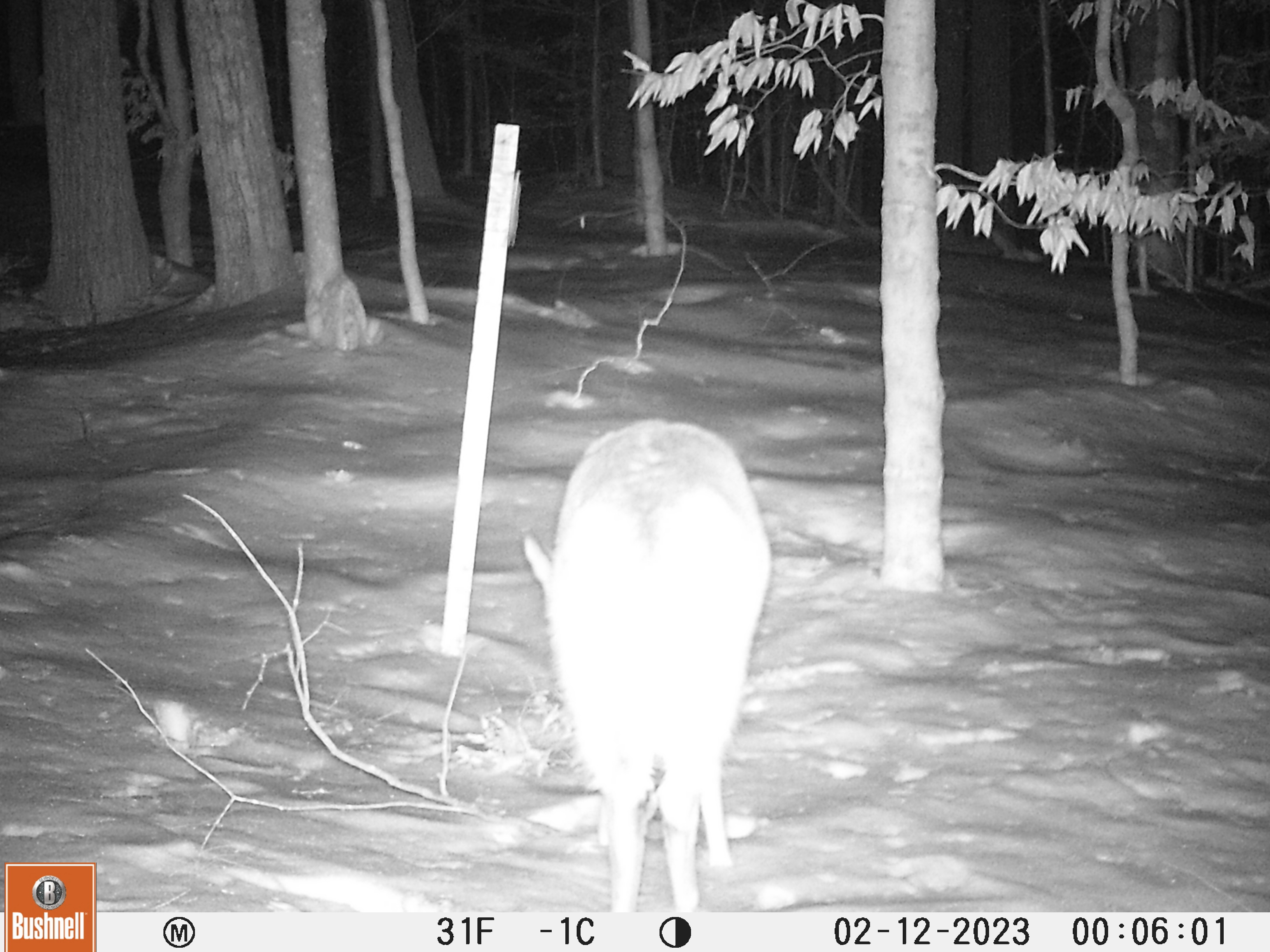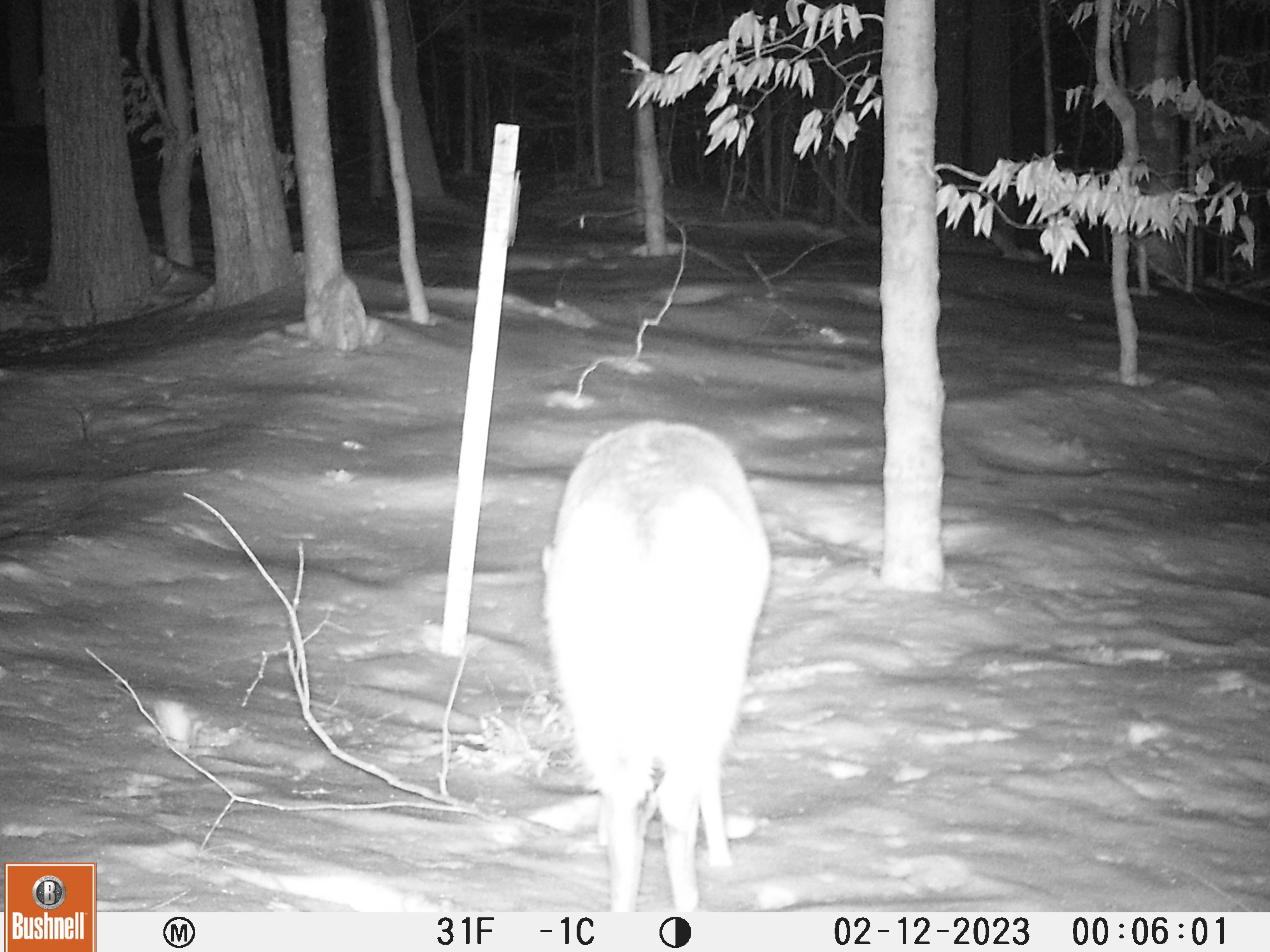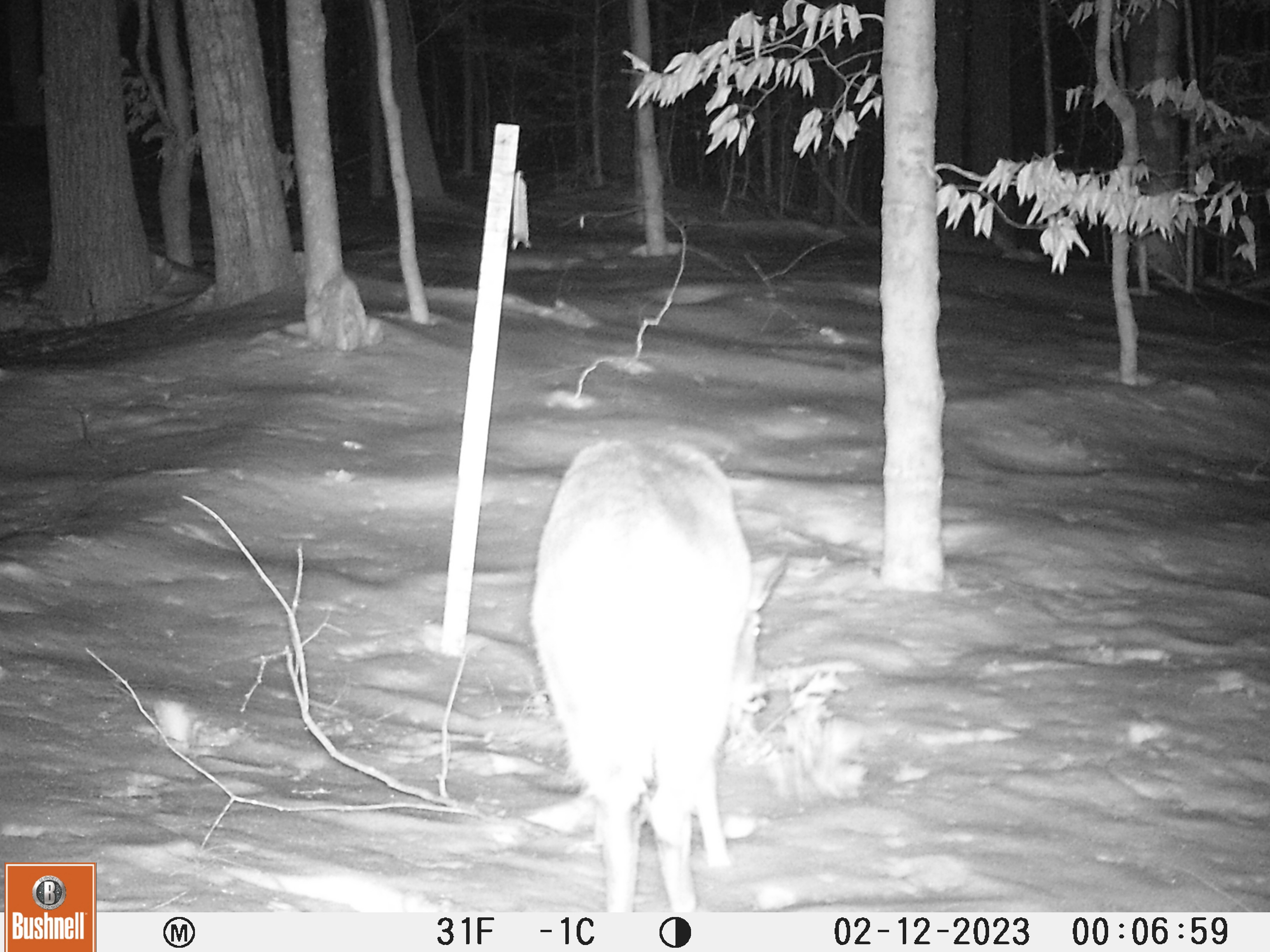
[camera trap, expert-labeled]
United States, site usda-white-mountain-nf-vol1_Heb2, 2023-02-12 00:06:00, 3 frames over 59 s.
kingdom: Animalia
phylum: Chordata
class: Mammalia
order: Artiodactyla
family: Cervidae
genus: Odocoileus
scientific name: Odocoileus virginianus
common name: white-tailed deer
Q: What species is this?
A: White-tailed deer (Odocoileus virginianus).